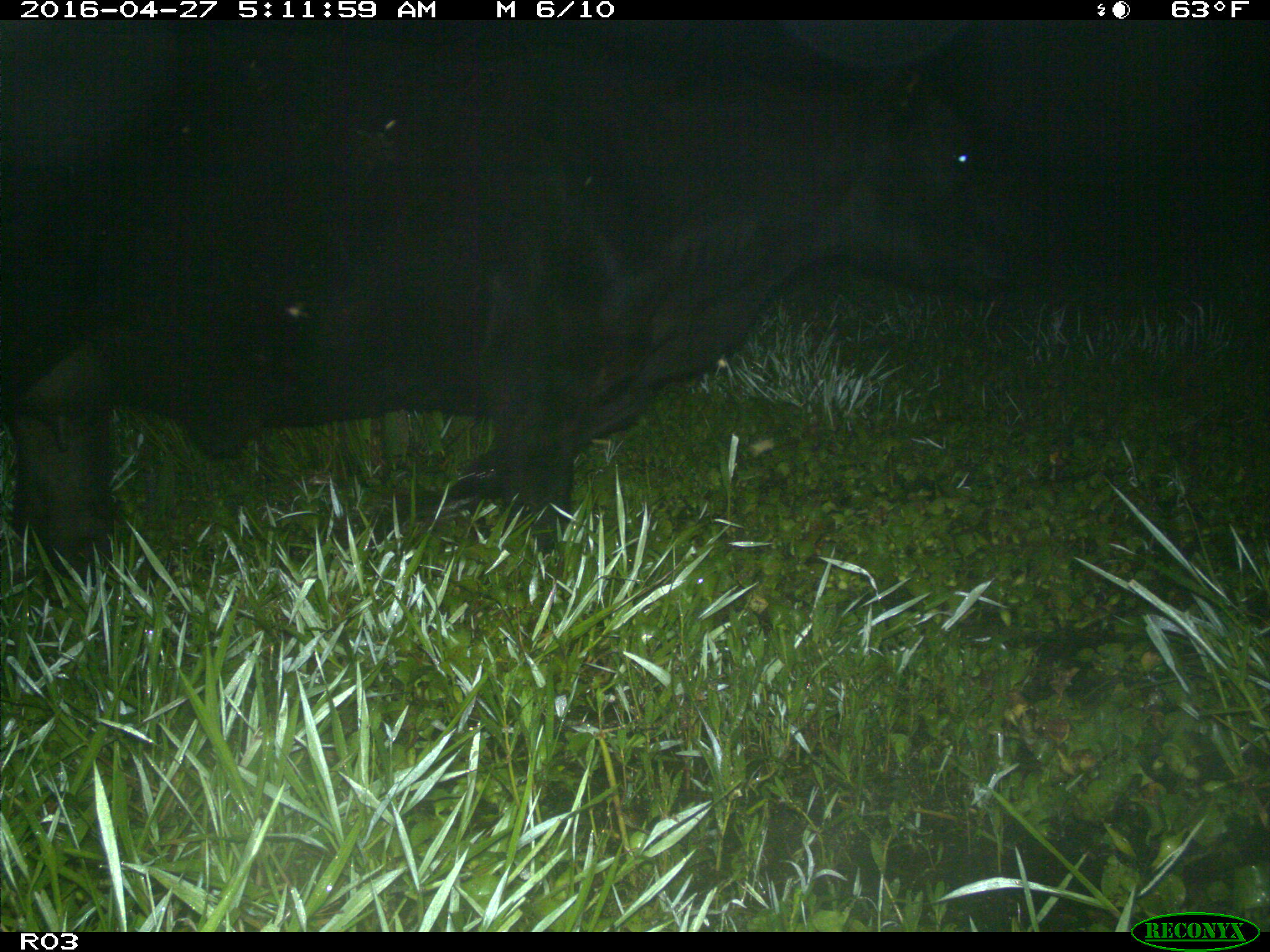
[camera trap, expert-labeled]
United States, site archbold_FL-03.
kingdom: Animalia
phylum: Chordata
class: Mammalia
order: Artiodactyla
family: Bovidae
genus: Bos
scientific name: Bos taurus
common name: domestic cow